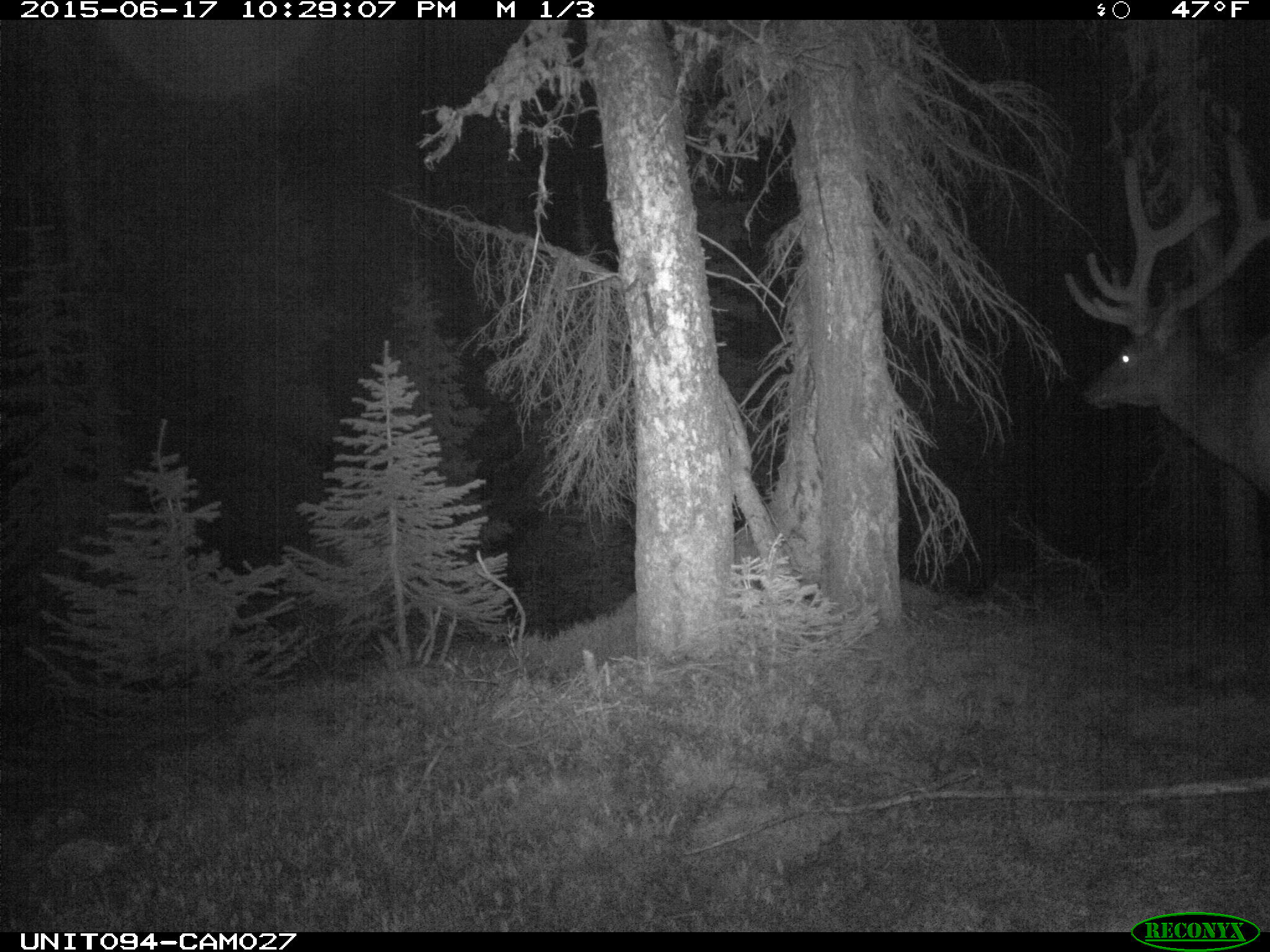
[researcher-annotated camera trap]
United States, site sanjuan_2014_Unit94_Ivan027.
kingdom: Animalia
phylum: Chordata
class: Mammalia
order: Artiodactyla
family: Cervidae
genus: Cervus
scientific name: Cervus elaphus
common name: red deer